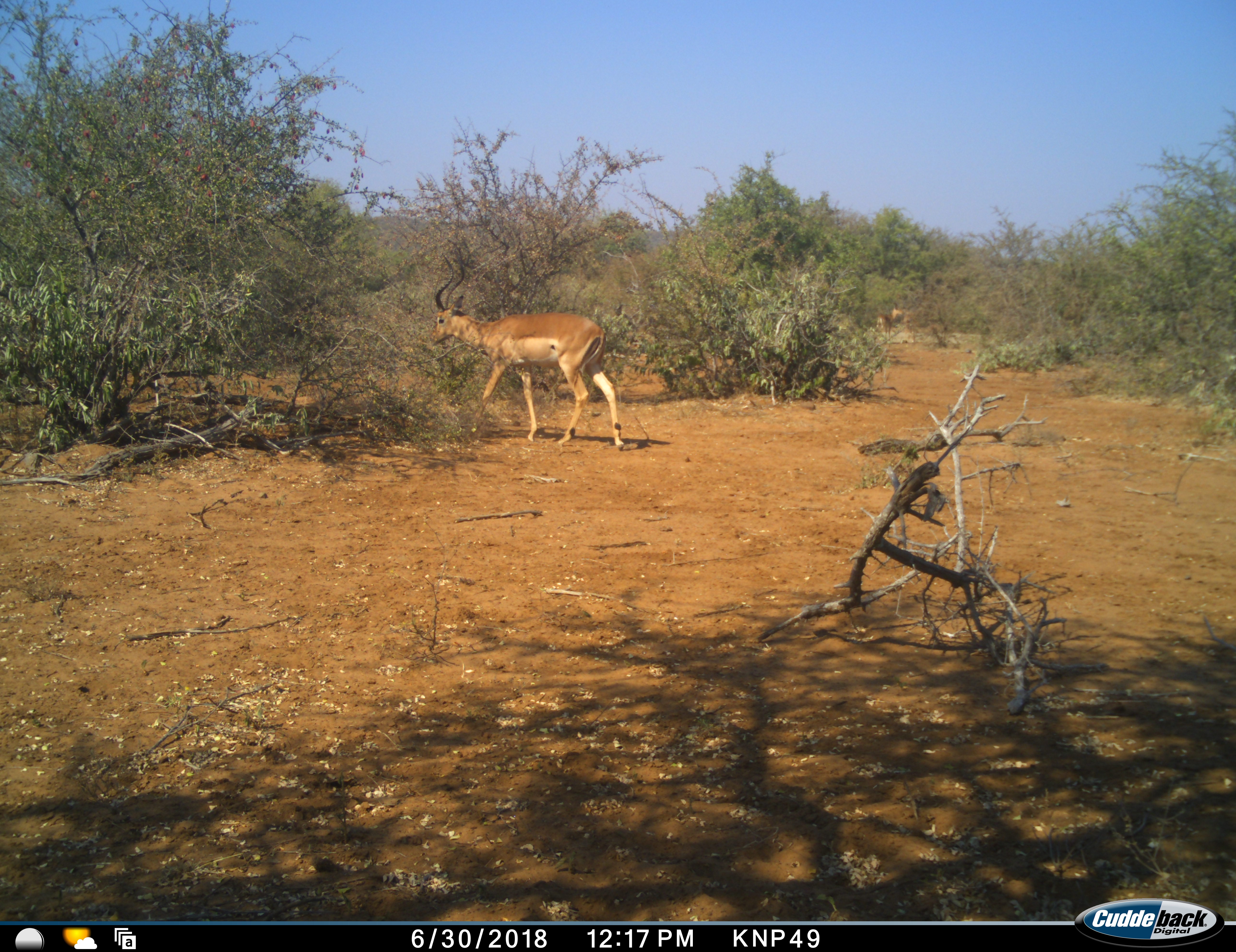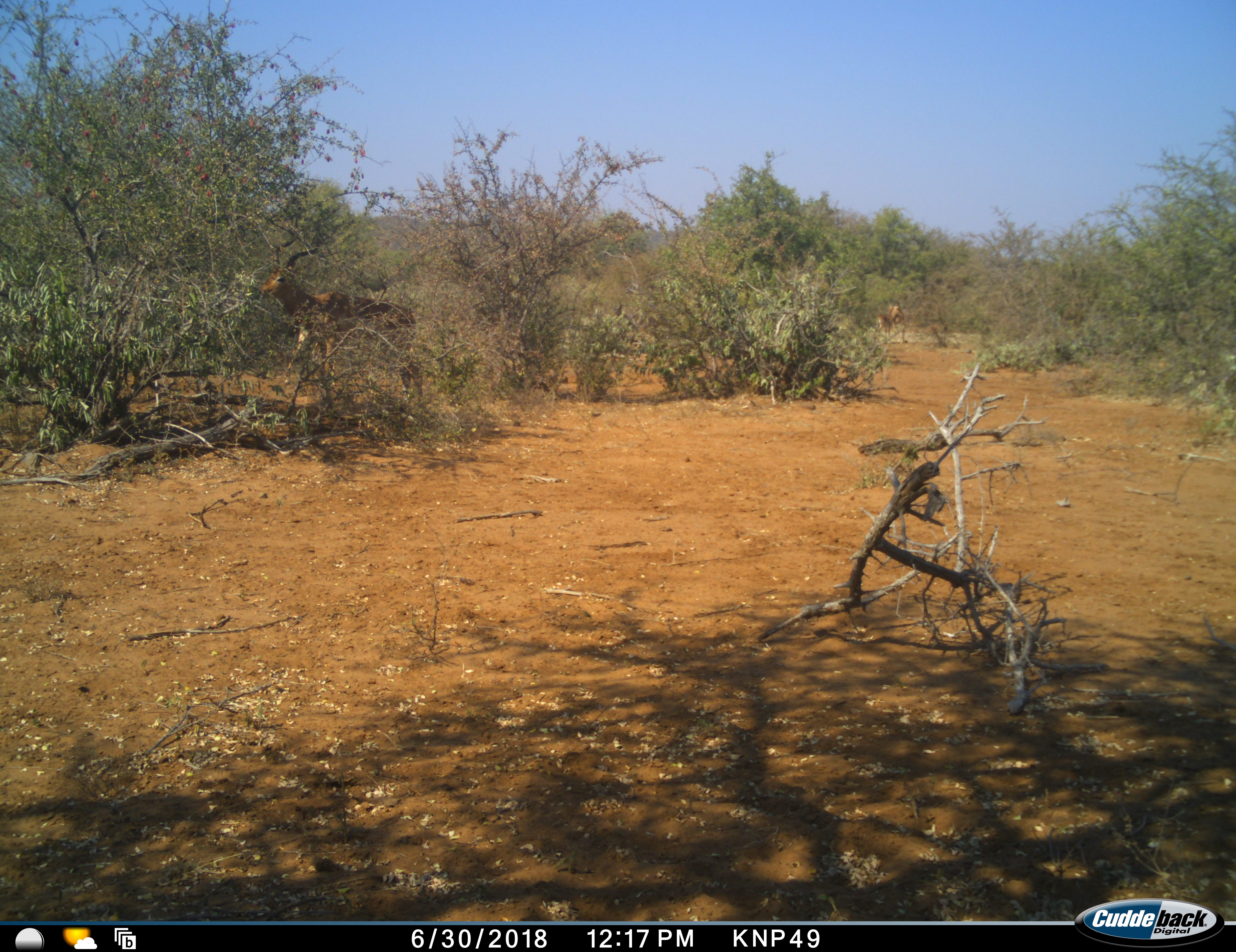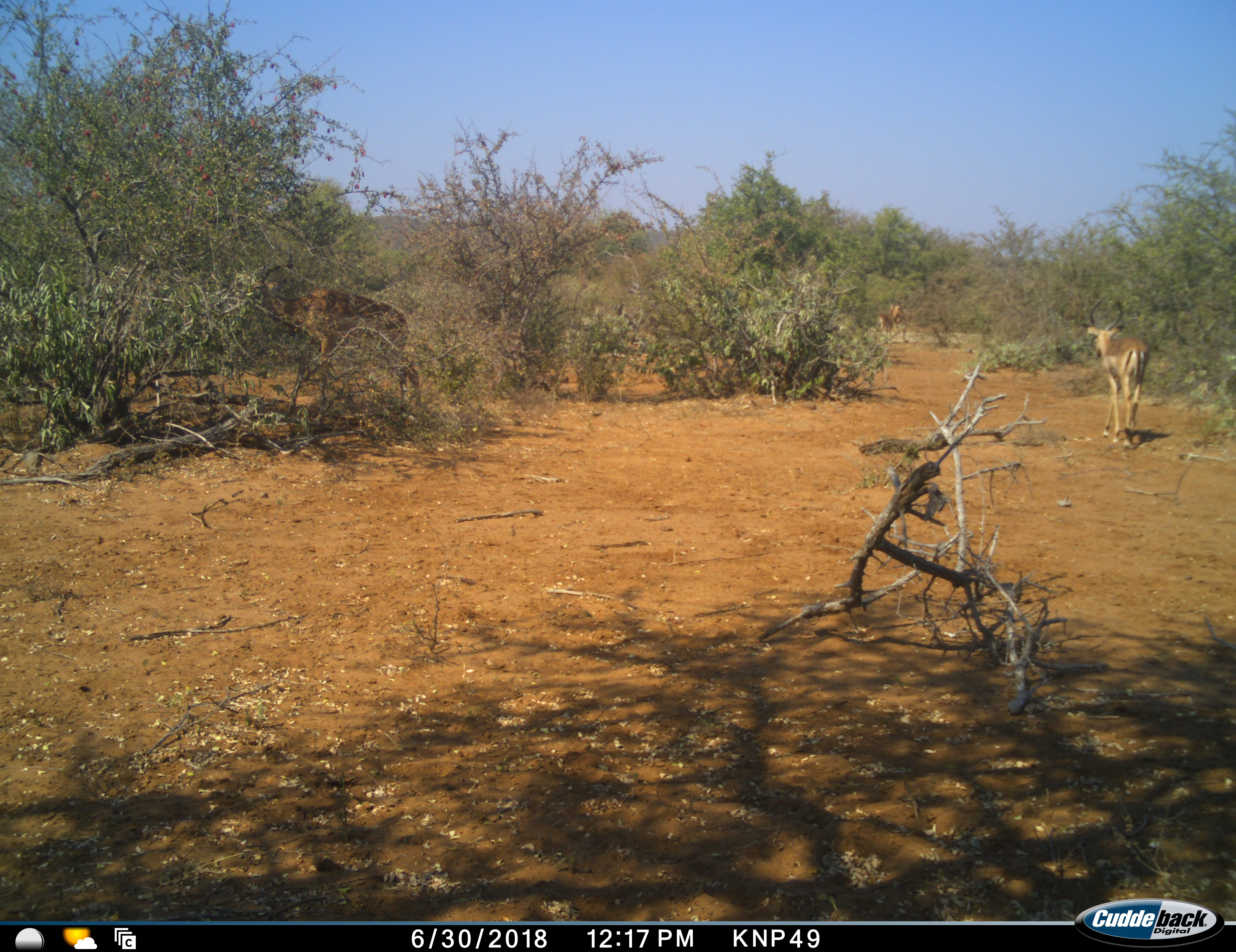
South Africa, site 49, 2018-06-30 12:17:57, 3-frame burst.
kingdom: Animalia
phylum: Chordata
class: Mammalia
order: Artiodactyla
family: Bovidae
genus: Aepyceros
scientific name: Aepyceros melampus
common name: impala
Impala (Aepyceros melampus), count 3. Behavior (volunteer vote fractions): standing 10%, resting 0%, moving 100%, interacting 0%. Young present (vote fraction): 0%. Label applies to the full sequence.